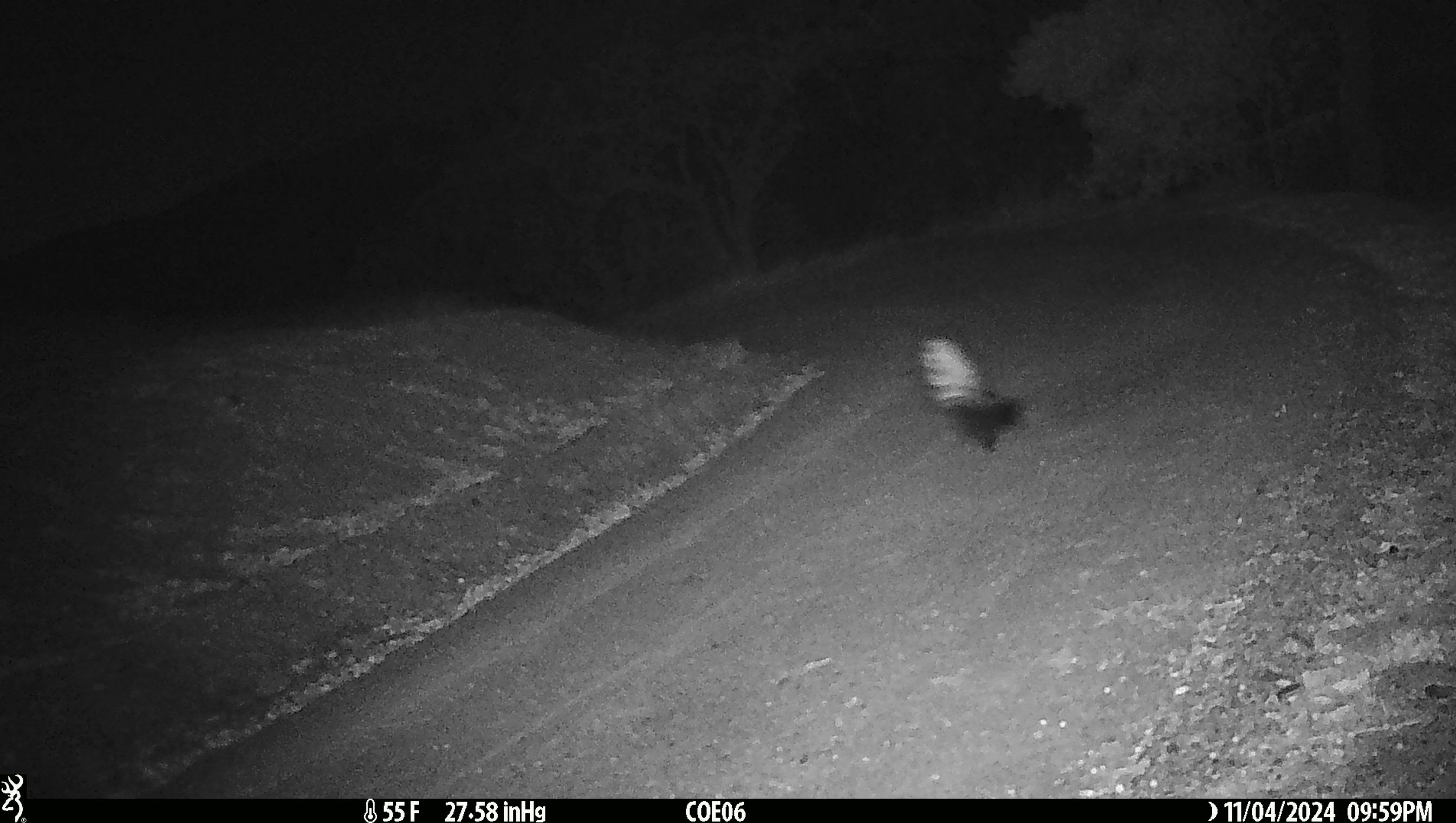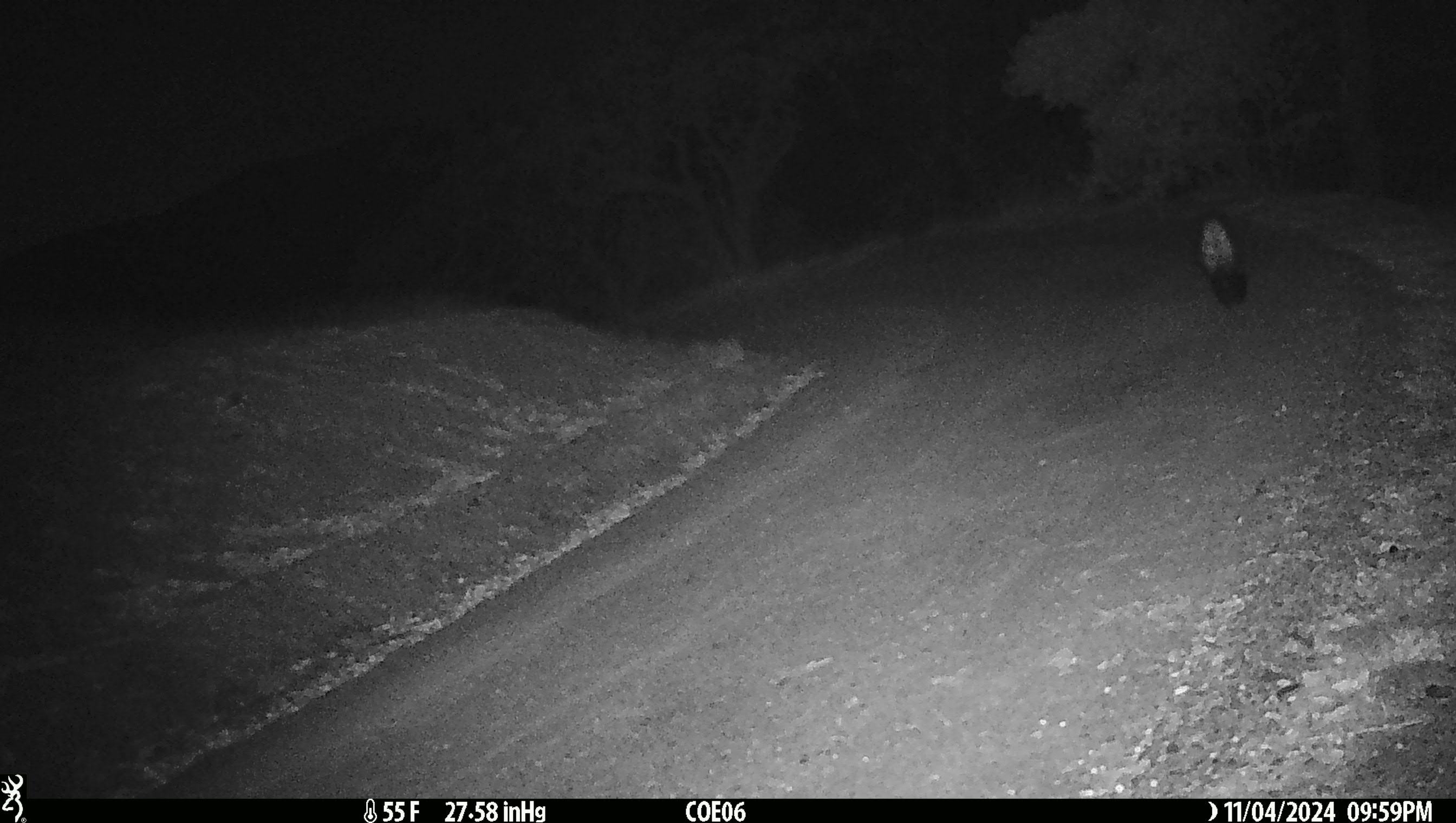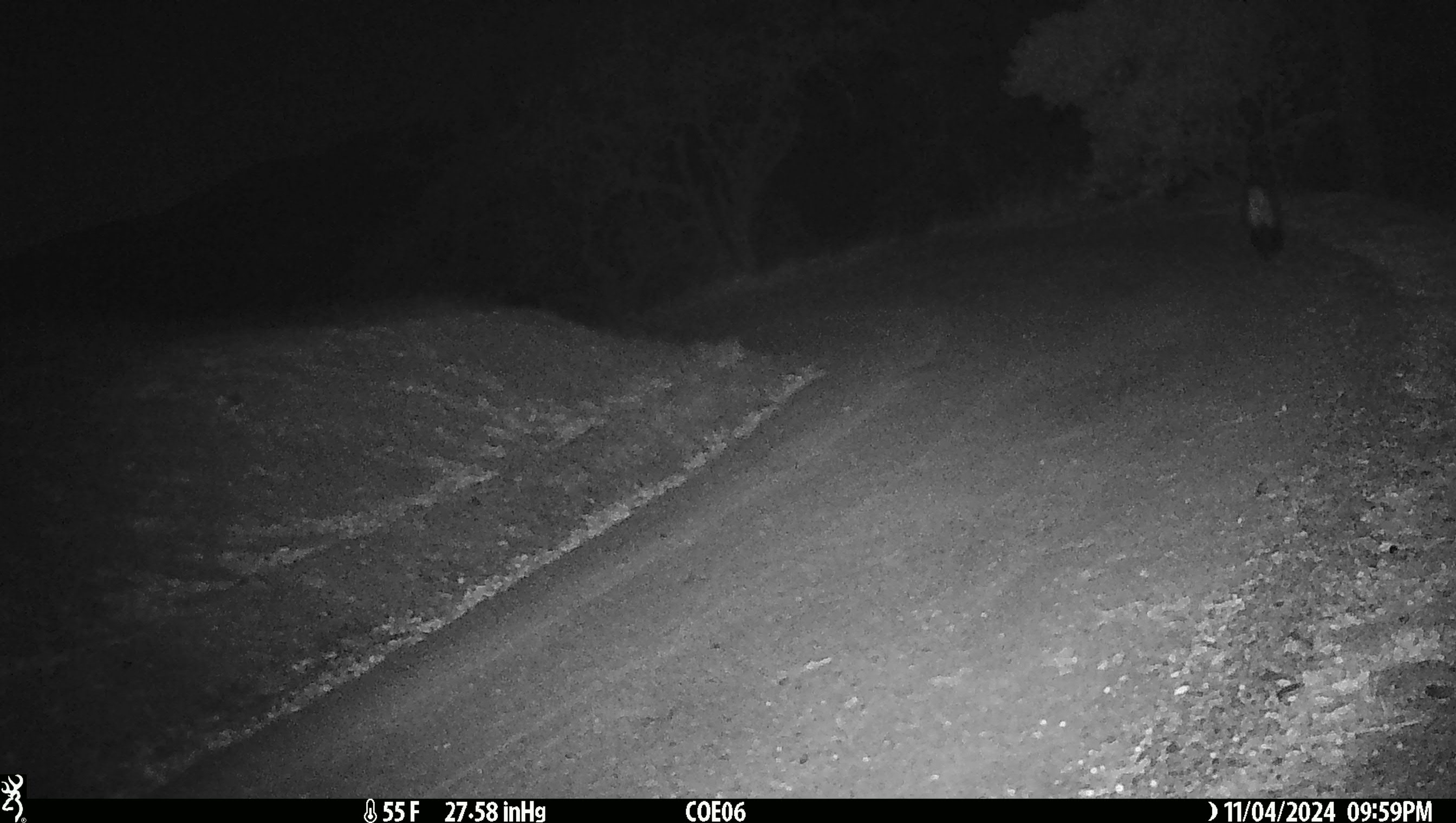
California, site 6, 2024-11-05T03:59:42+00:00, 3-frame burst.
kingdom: Animalia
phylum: Chordata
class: Mammalia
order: Carnivora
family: Mephitidae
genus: Mephitis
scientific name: Mephitis mephitis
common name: striped skunk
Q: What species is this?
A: Striped skunk (Mephitis mephitis).